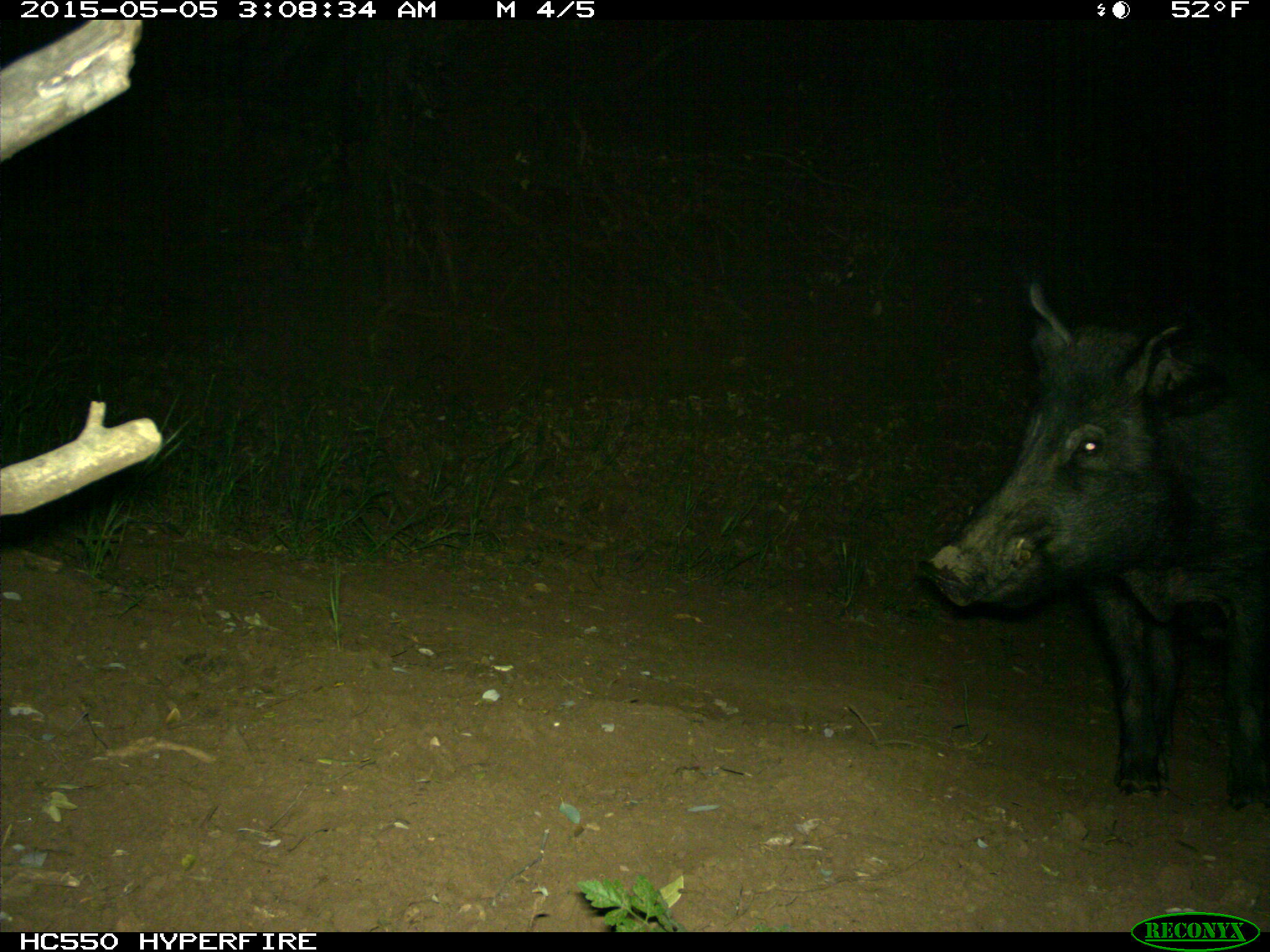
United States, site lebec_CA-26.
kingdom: Animalia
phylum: Chordata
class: Mammalia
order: Artiodactyla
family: Suidae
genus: Sus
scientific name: Sus scrofa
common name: wild boar